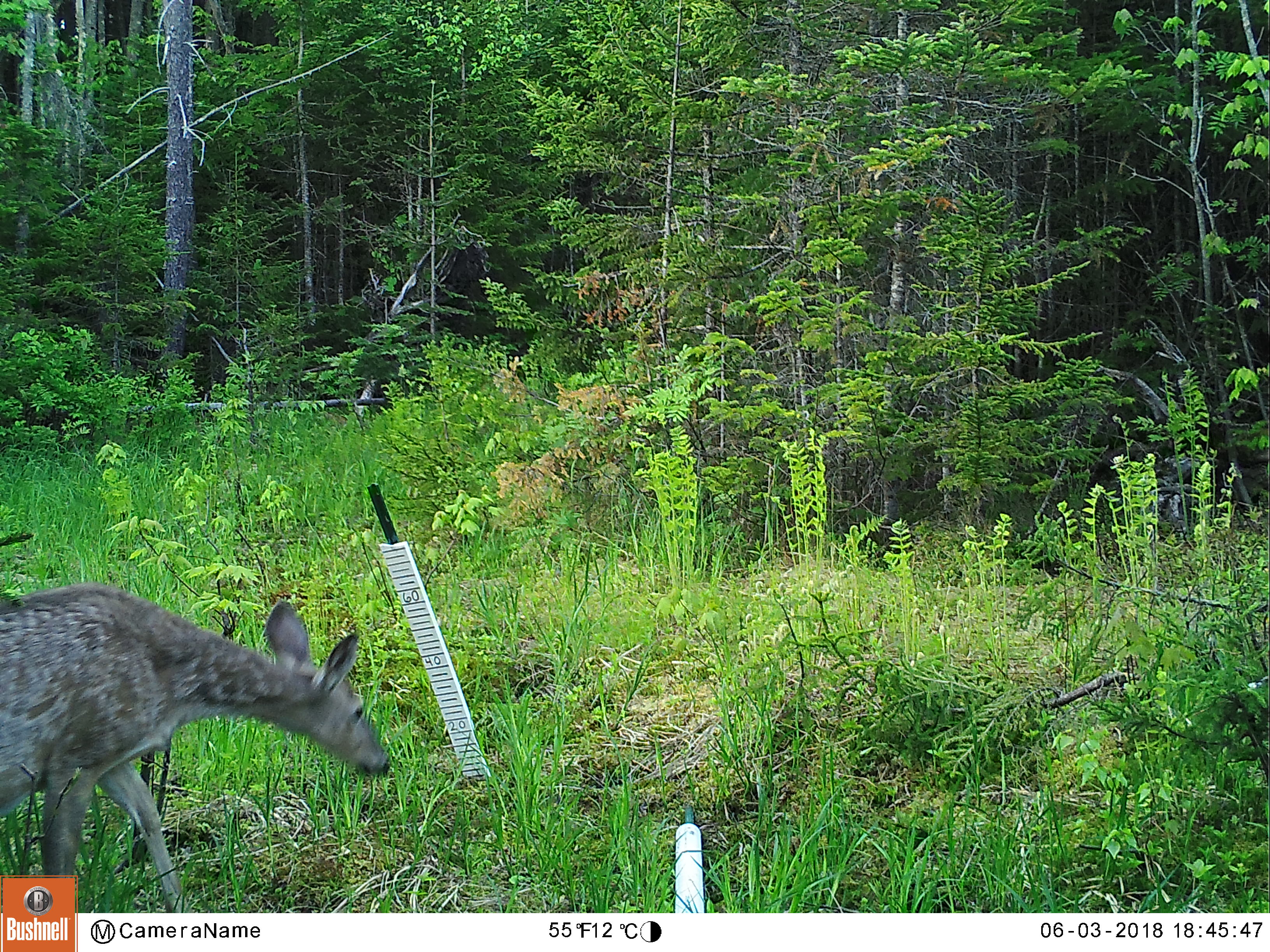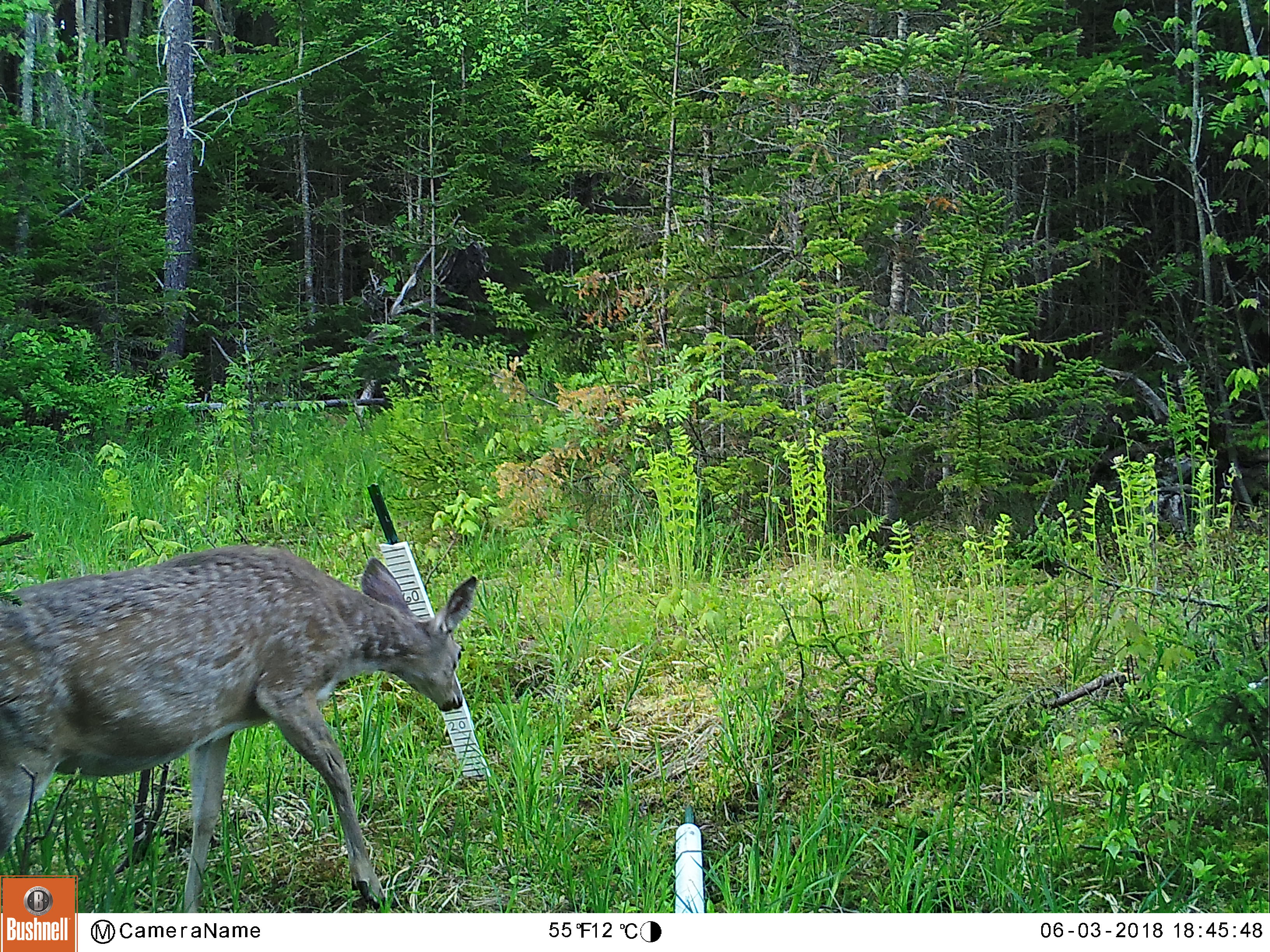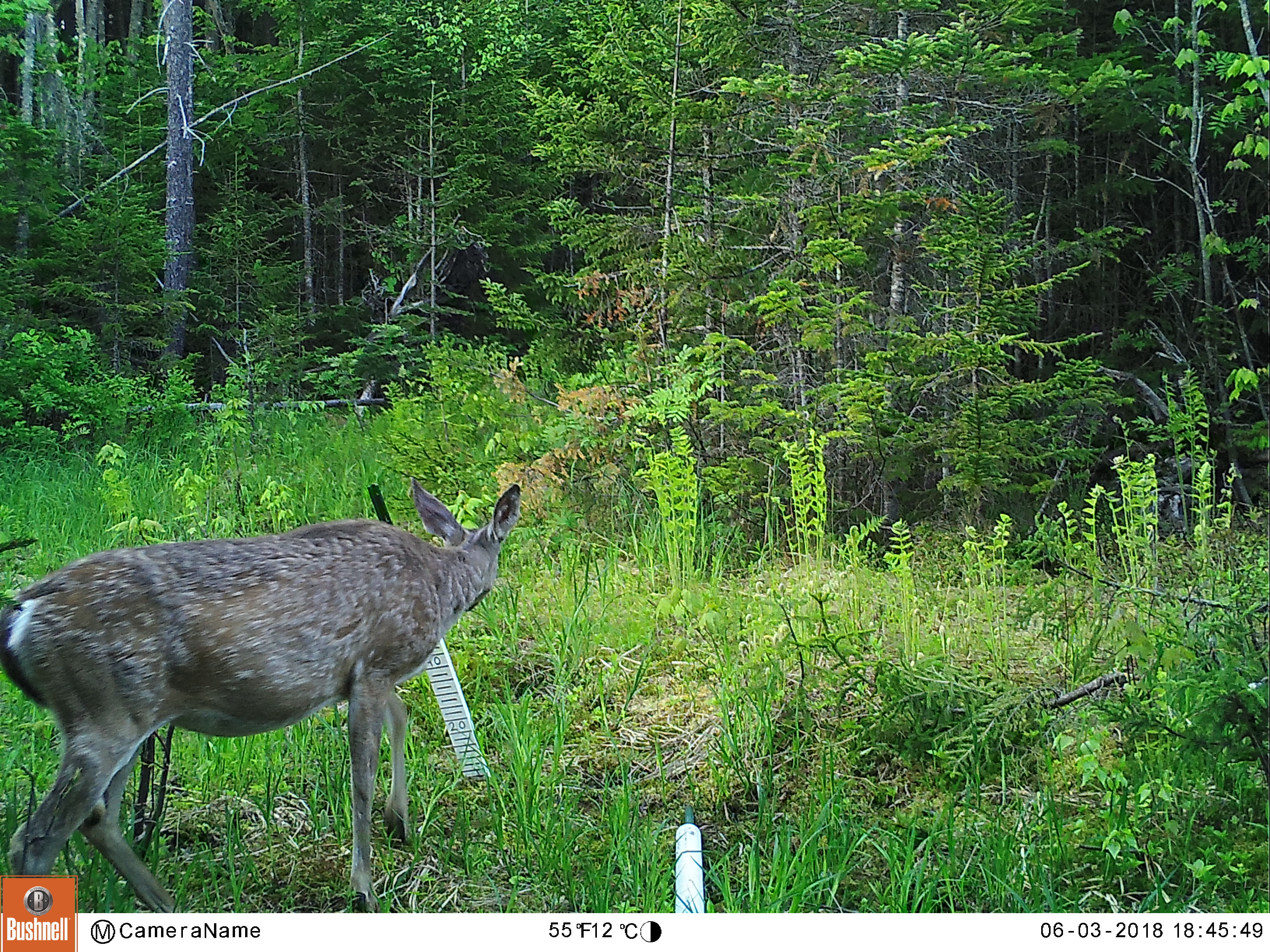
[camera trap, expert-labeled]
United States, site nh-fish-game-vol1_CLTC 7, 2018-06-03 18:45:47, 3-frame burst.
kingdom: Animalia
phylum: Chordata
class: Mammalia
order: Artiodactyla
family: Cervidae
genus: Odocoileus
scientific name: Odocoileus virginianus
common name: white-tailed deer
White-tailed deer (Odocoileus virginianus).